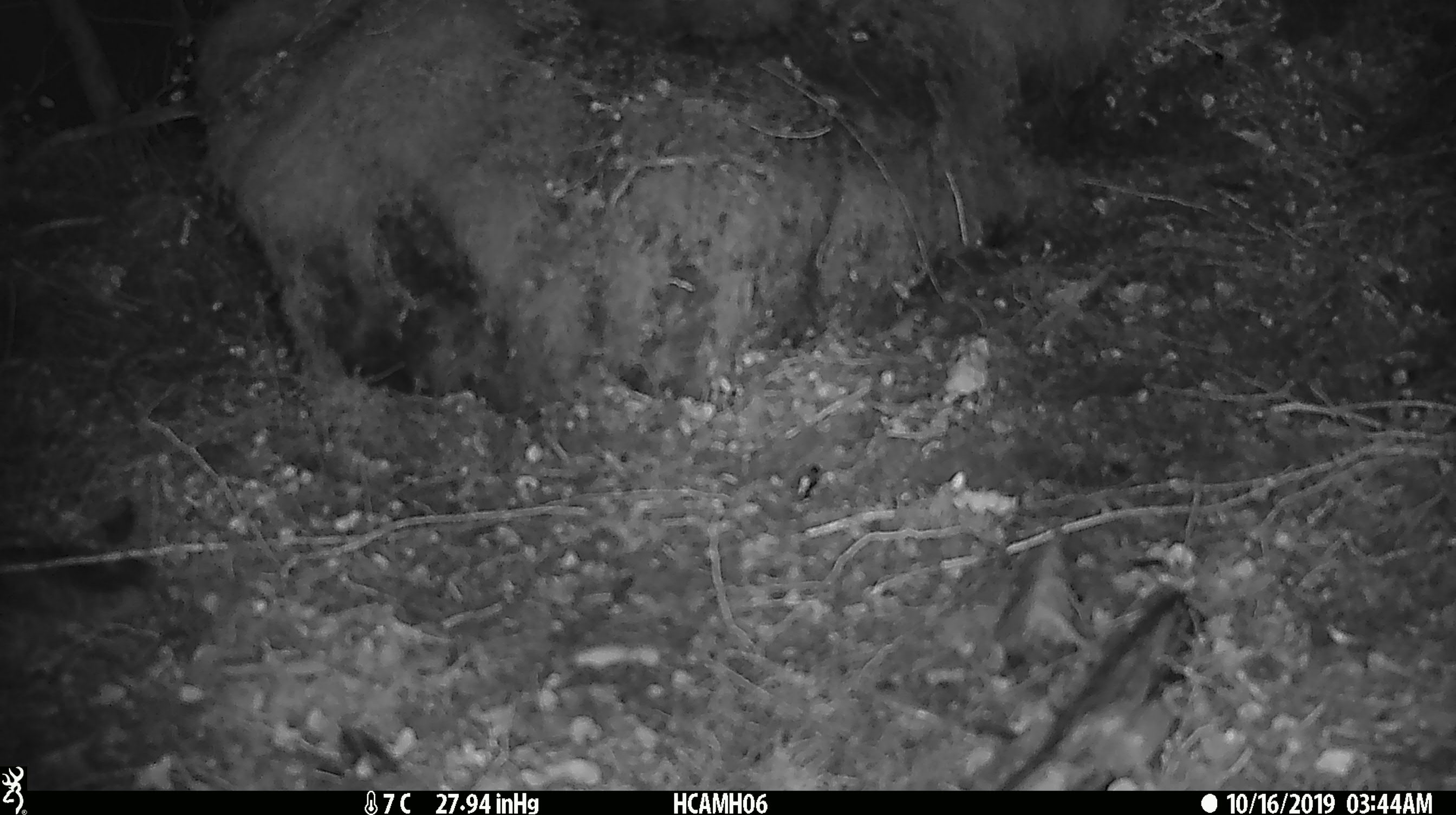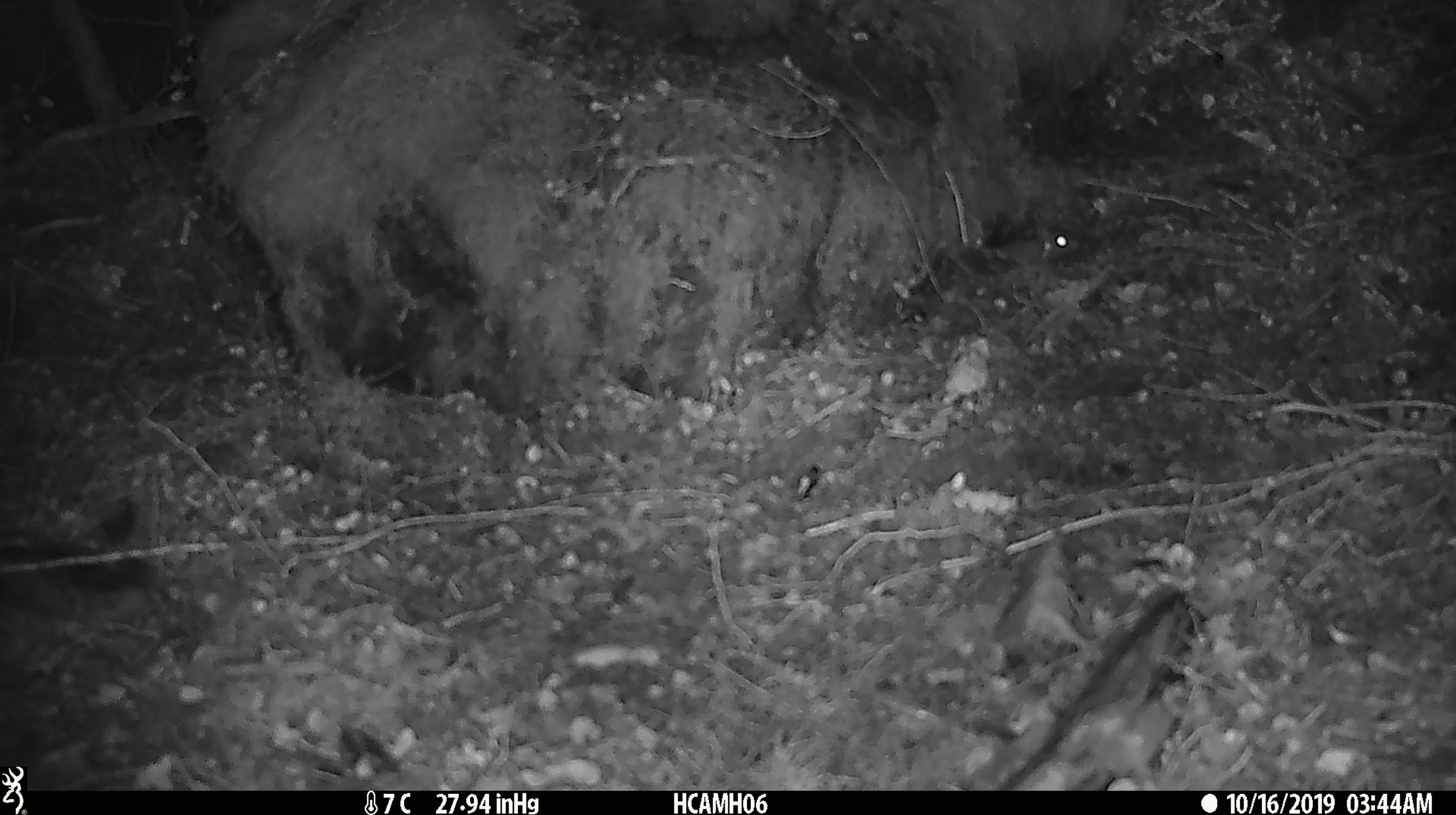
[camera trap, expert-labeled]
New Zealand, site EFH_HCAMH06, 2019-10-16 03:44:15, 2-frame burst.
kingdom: Animalia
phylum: Chordata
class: Mammalia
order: Rodentia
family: Muridae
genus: Mus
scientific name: Mus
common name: mouse